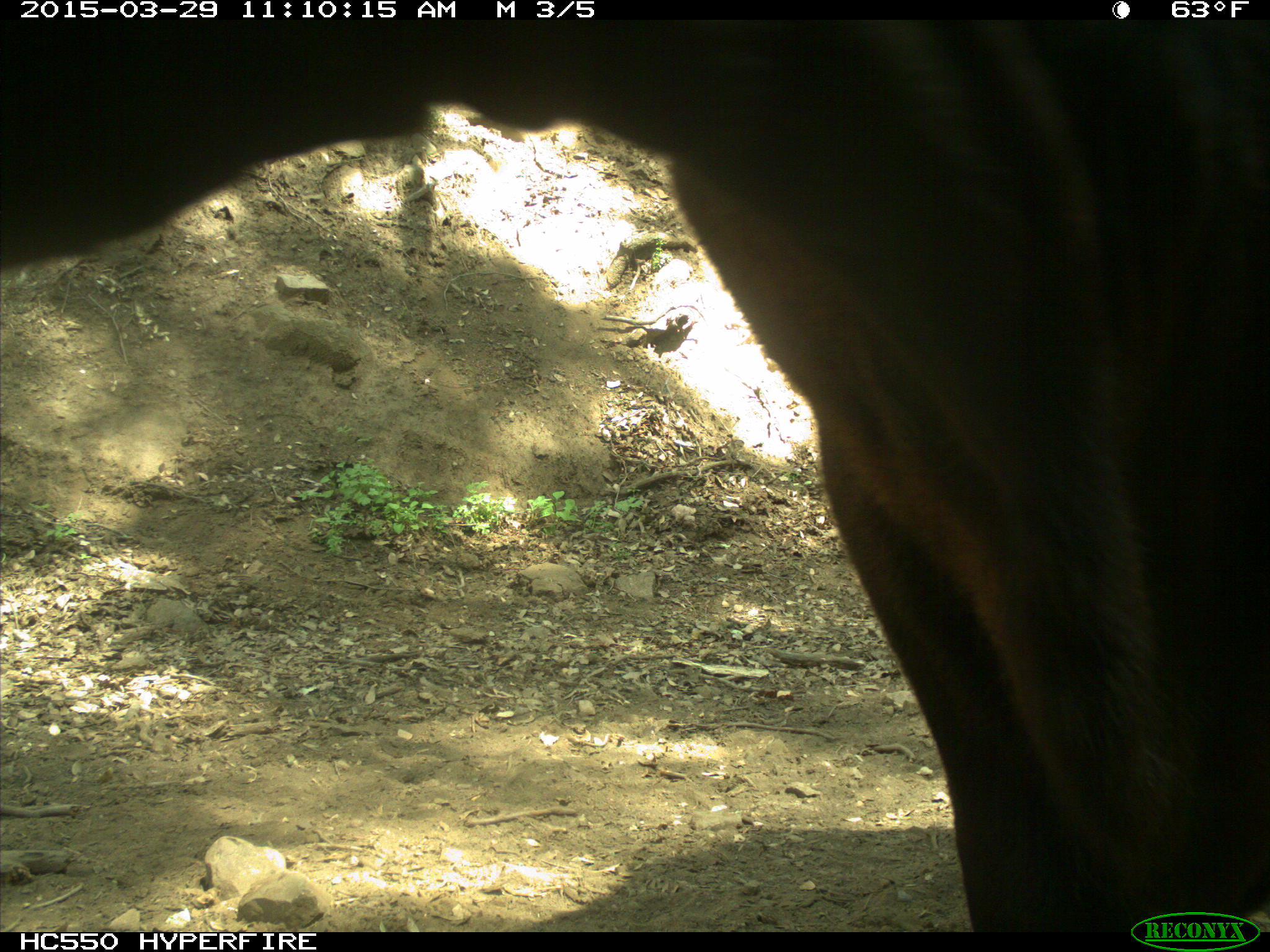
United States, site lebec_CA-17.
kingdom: Animalia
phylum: Chordata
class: Mammalia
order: Artiodactyla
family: Bovidae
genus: Bos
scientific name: Bos taurus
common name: domestic cow